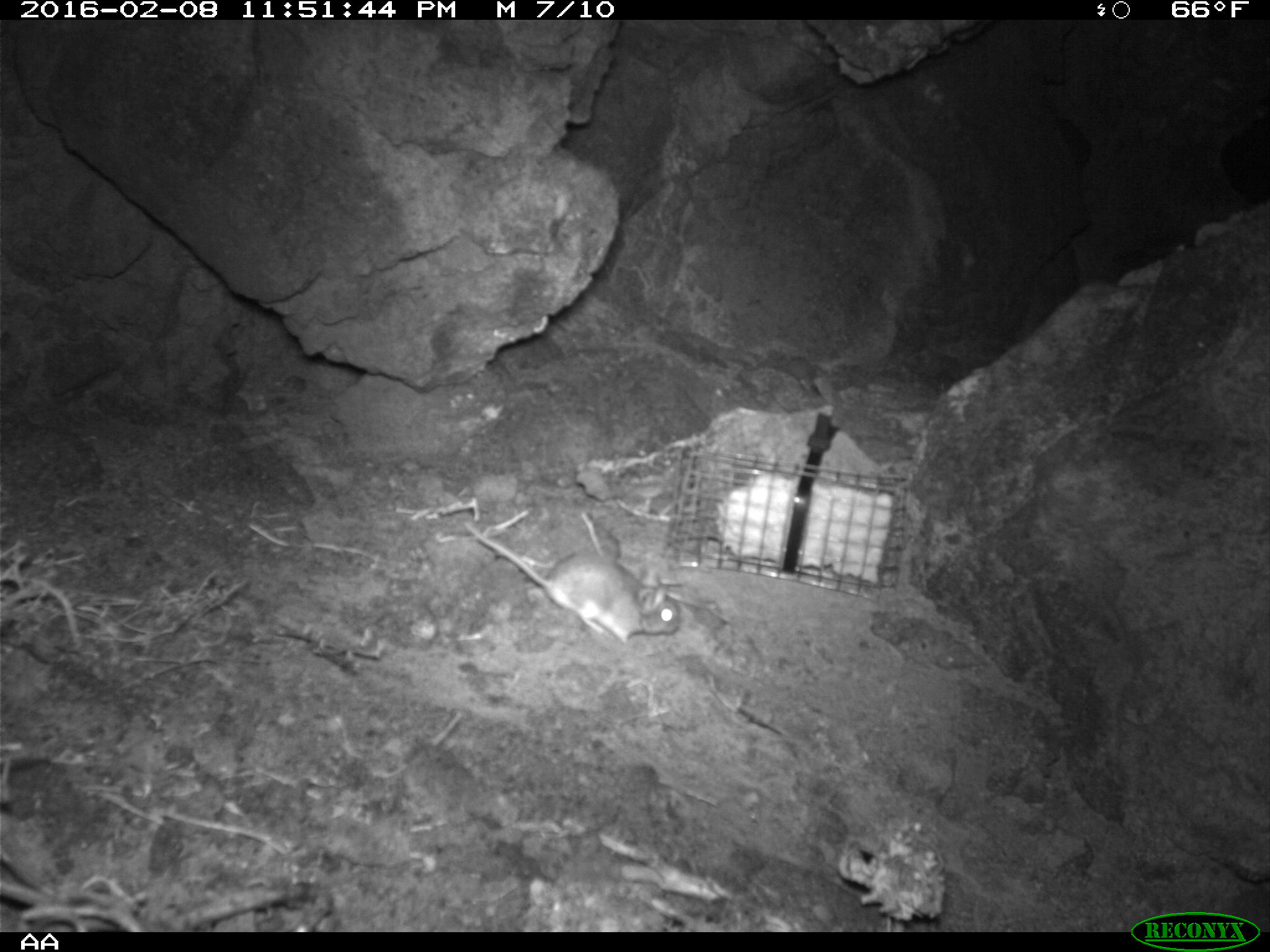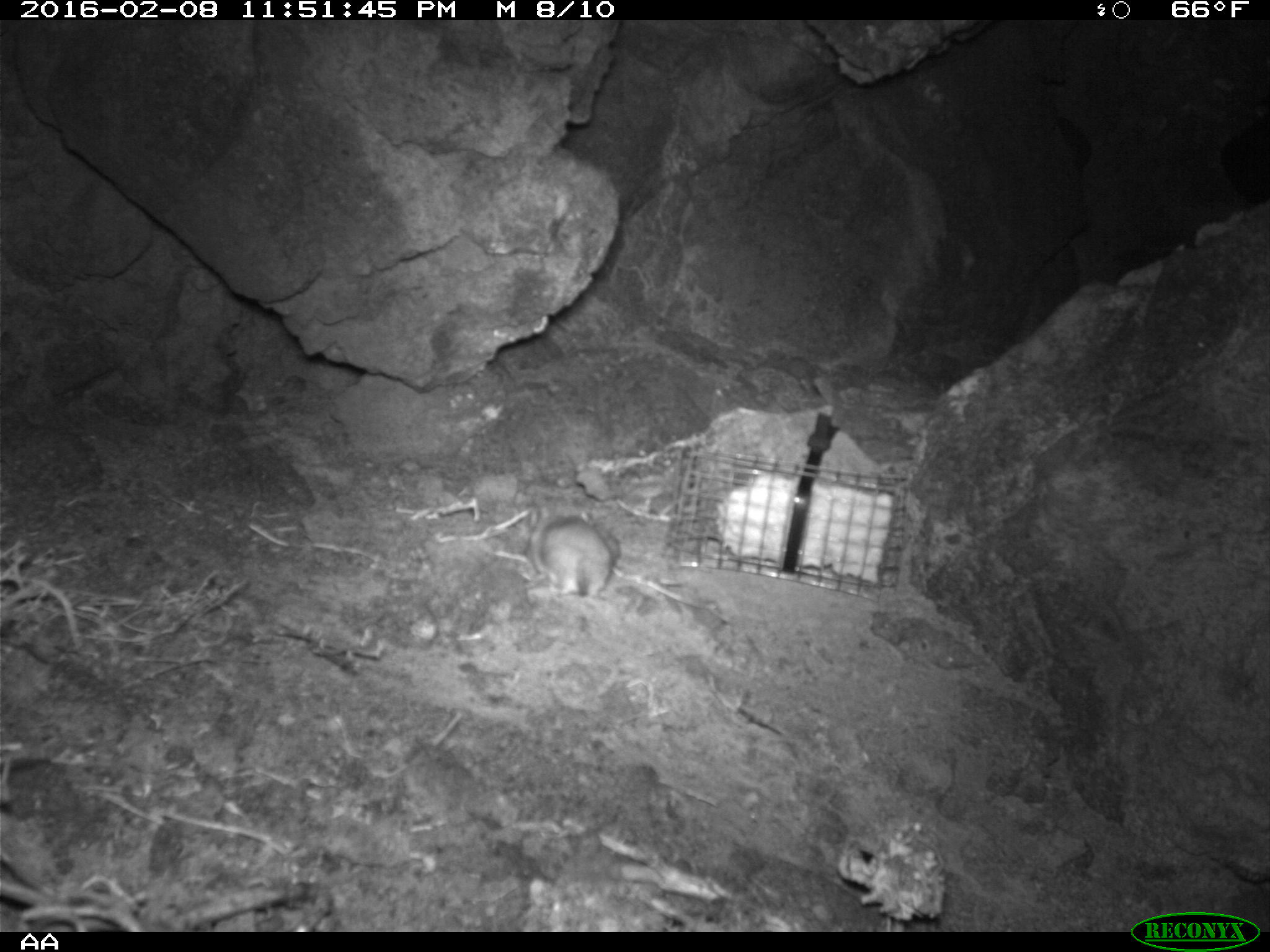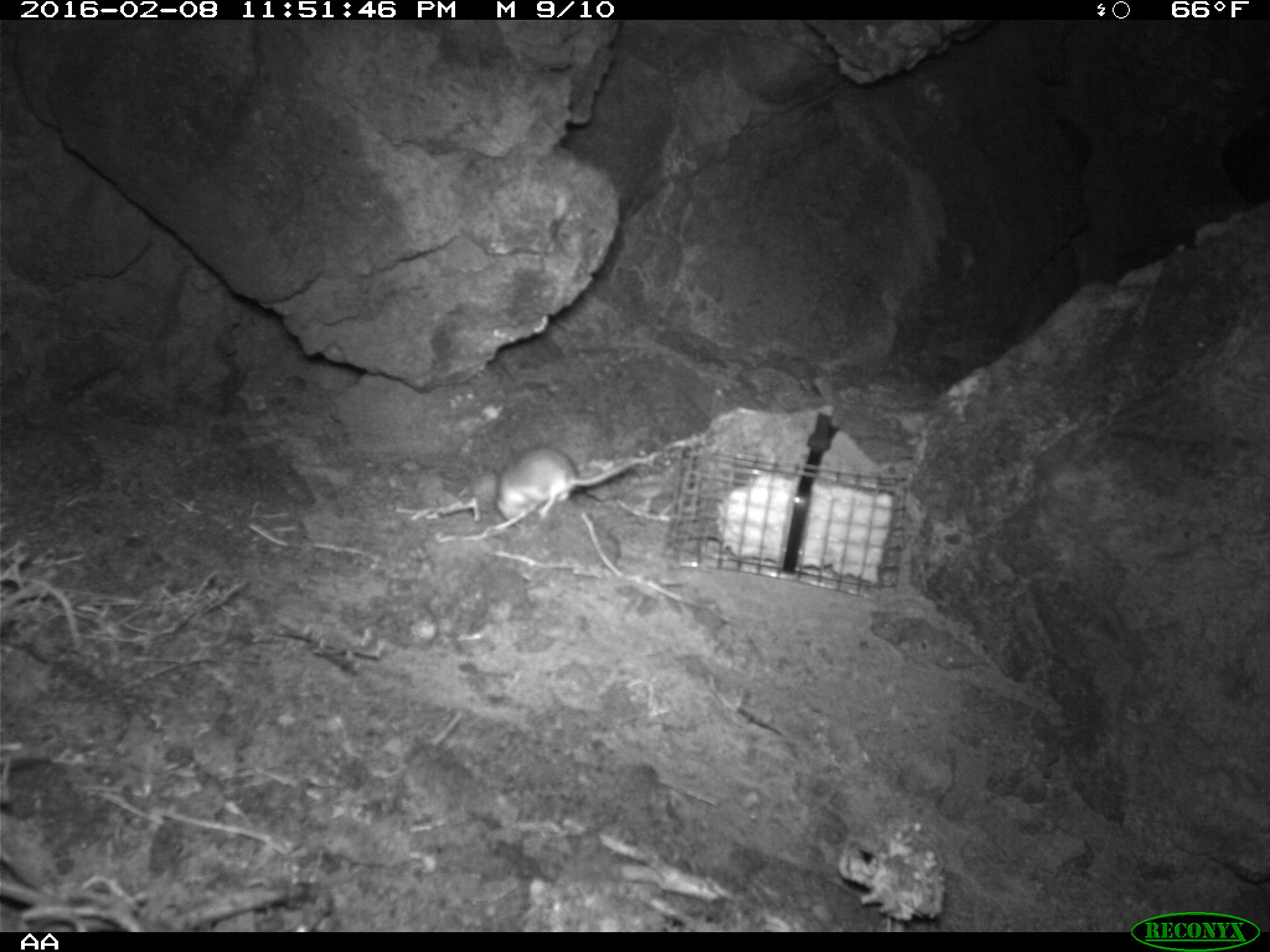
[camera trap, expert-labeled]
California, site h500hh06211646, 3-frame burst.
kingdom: Animalia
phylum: Chordata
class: Mammalia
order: Rodentia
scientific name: Rodentia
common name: rodent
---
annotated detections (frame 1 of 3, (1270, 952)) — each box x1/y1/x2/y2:
rodent: 463/519/680/643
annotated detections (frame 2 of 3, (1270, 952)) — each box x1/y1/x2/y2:
rodent: 525/510/619/612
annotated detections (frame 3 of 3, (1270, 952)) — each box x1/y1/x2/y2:
rodent: 474/445/641/530